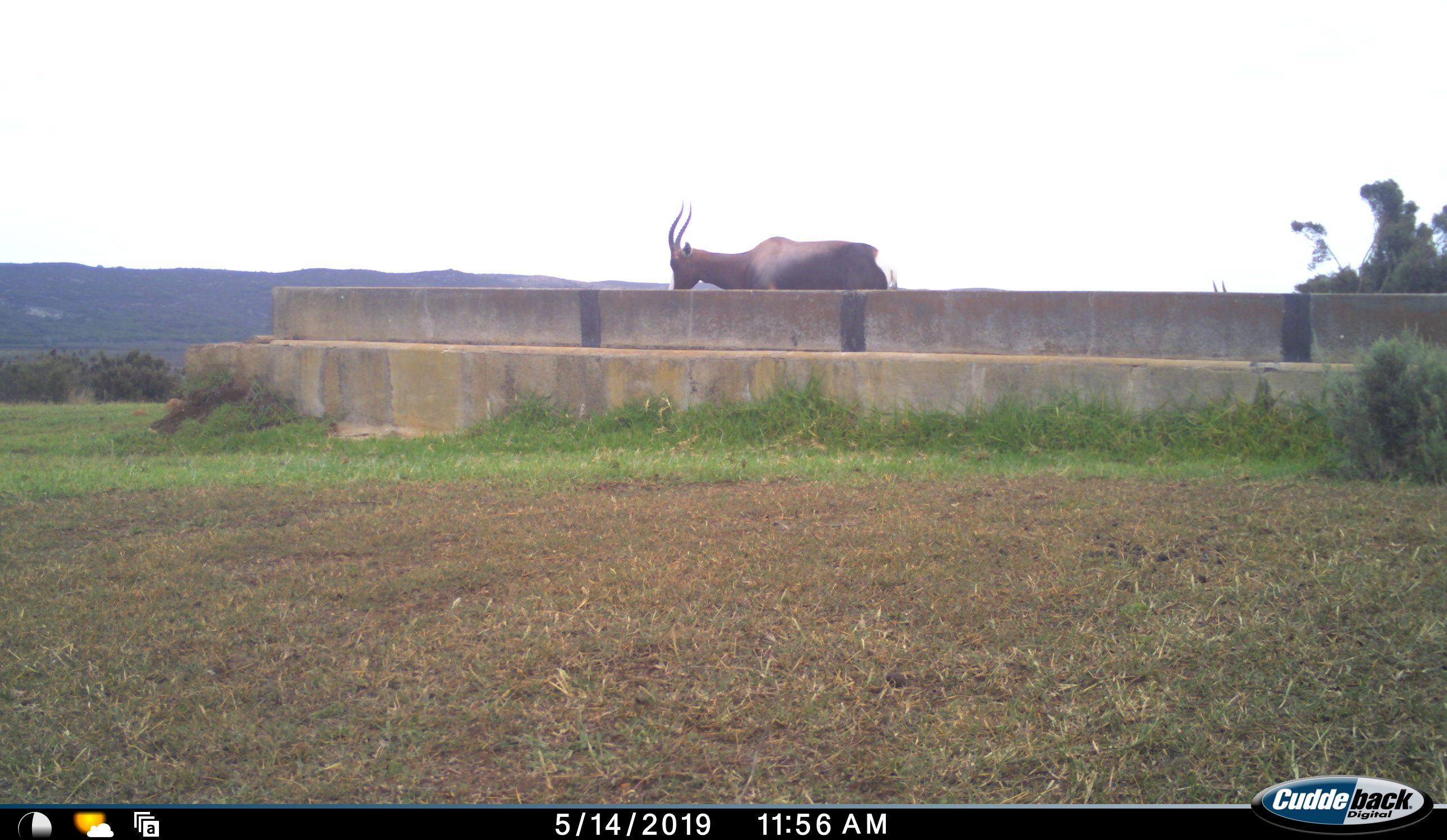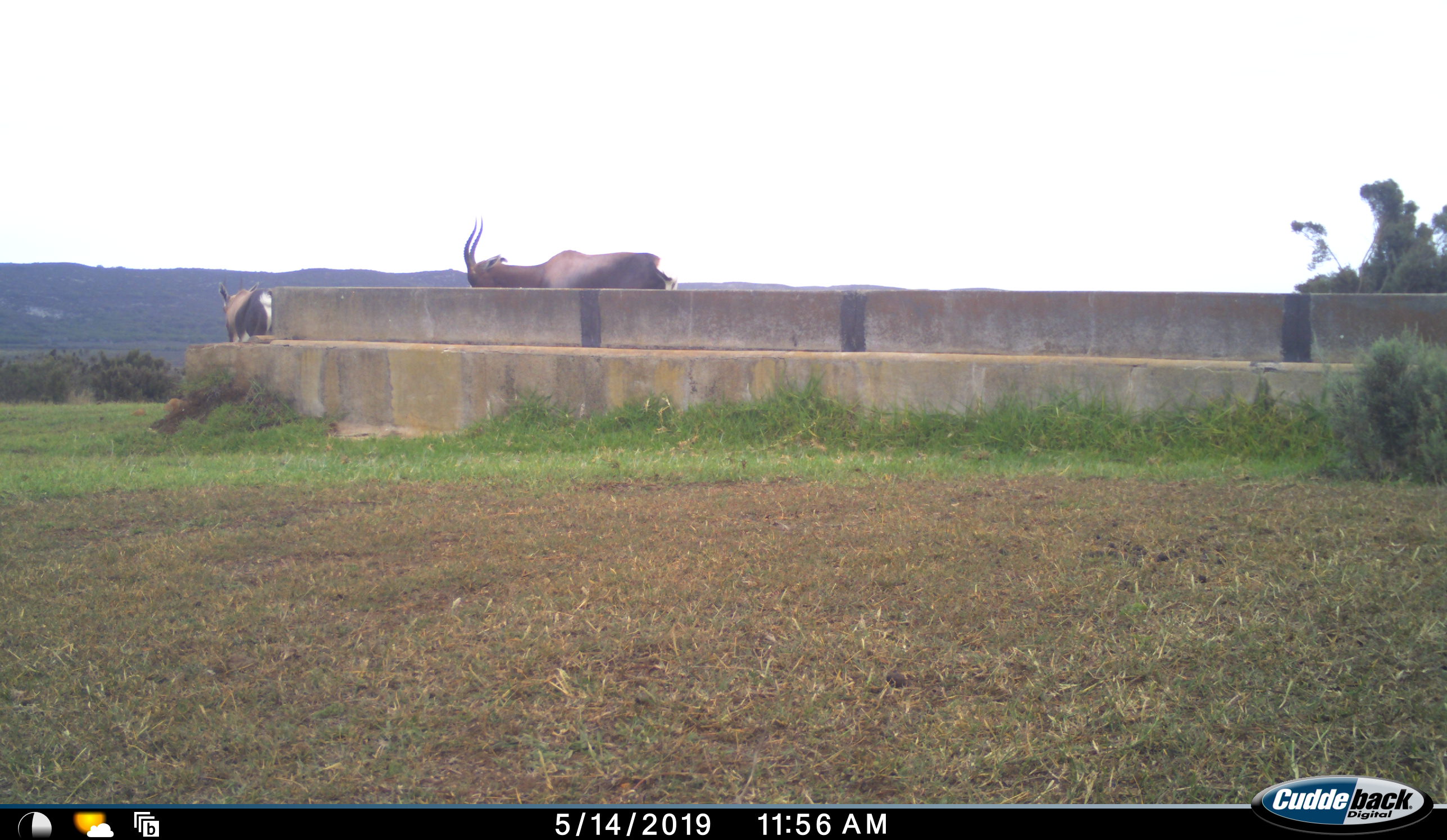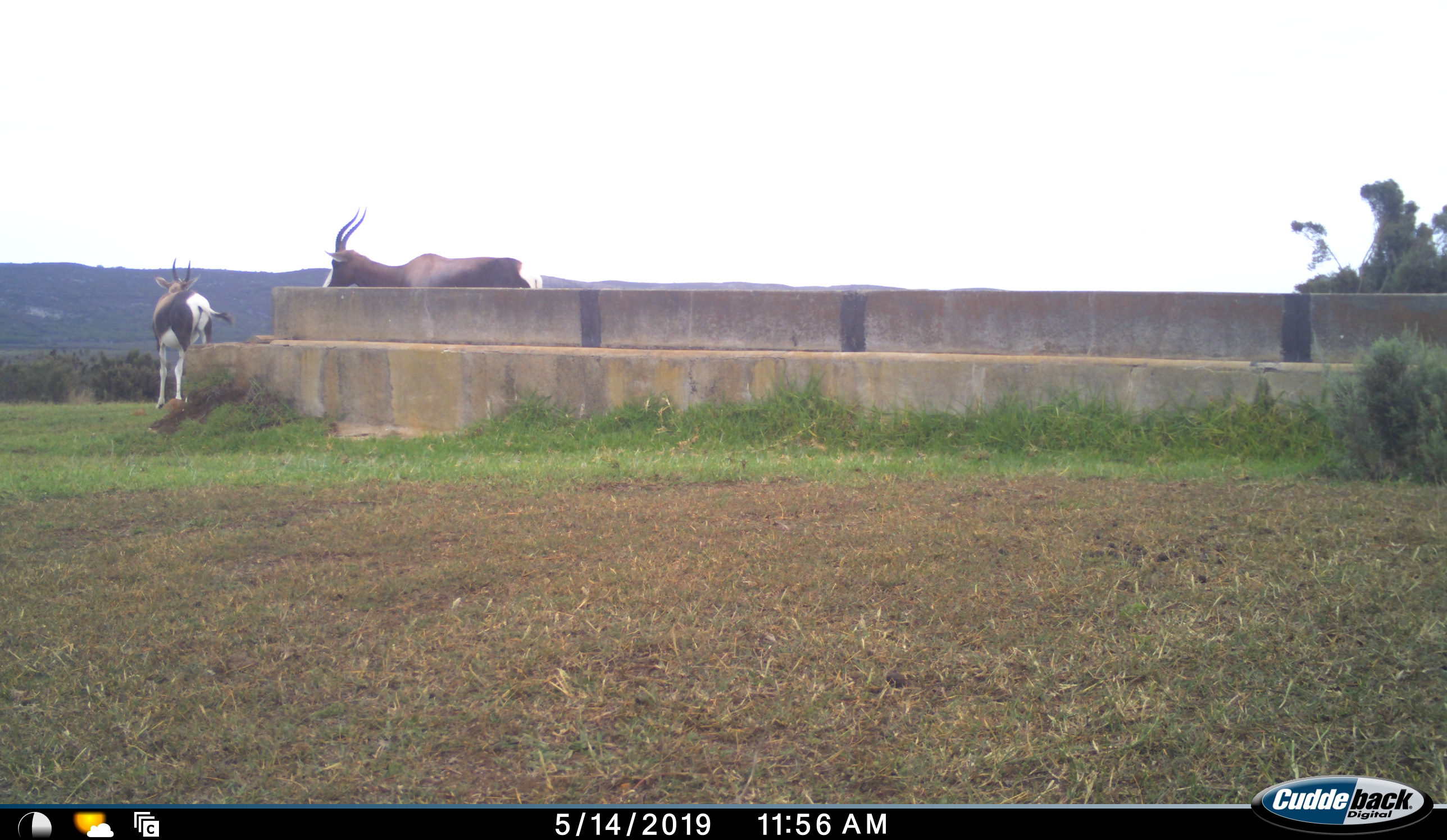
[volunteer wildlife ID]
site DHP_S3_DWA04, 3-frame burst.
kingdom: Animalia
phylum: Chordata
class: Mammalia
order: Artiodactyla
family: Bovidae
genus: Damaliscus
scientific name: Damaliscus pygargus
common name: bontebok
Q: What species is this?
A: Bontebok (Damaliscus pygargus).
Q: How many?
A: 2.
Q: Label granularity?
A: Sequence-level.